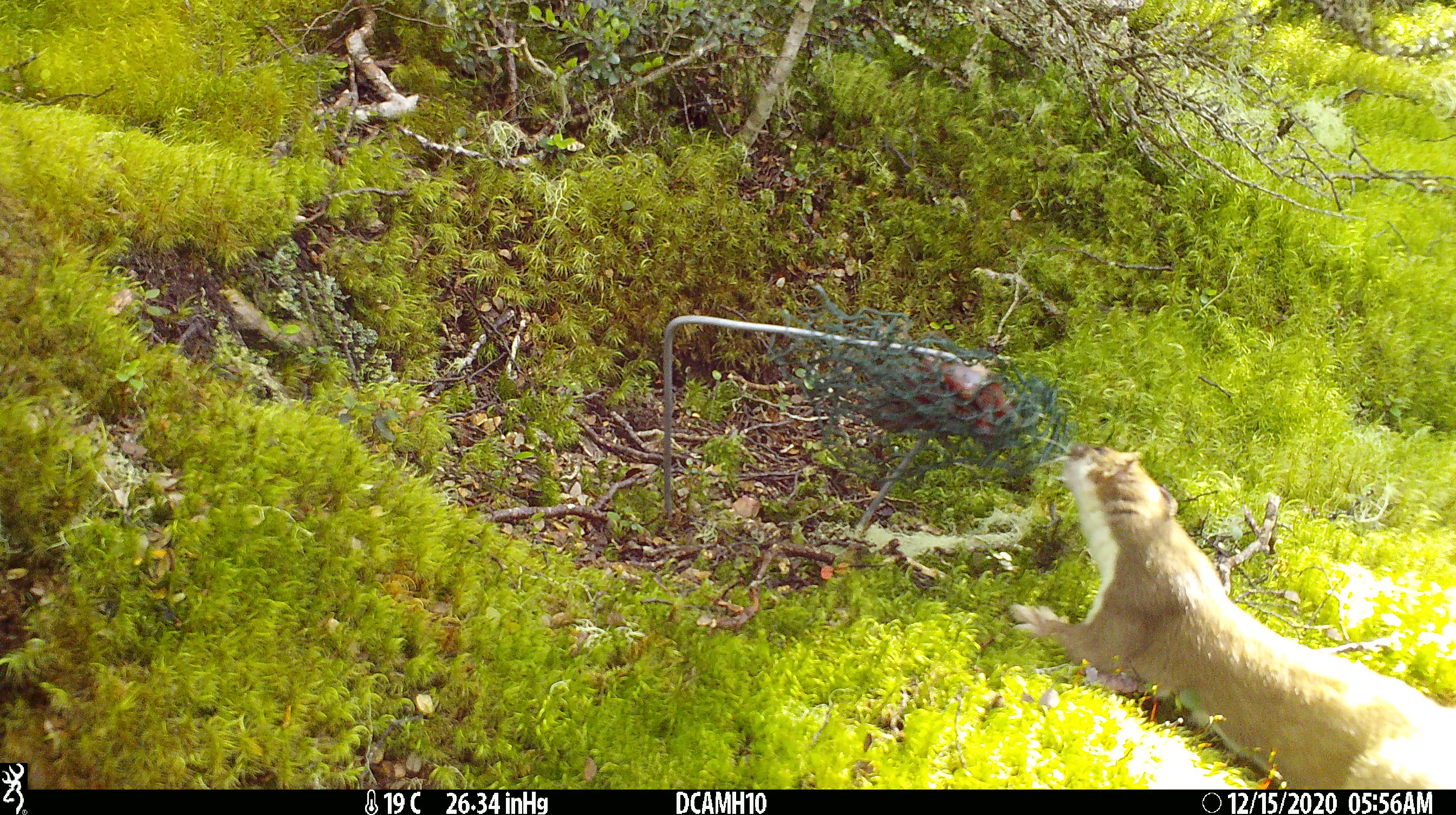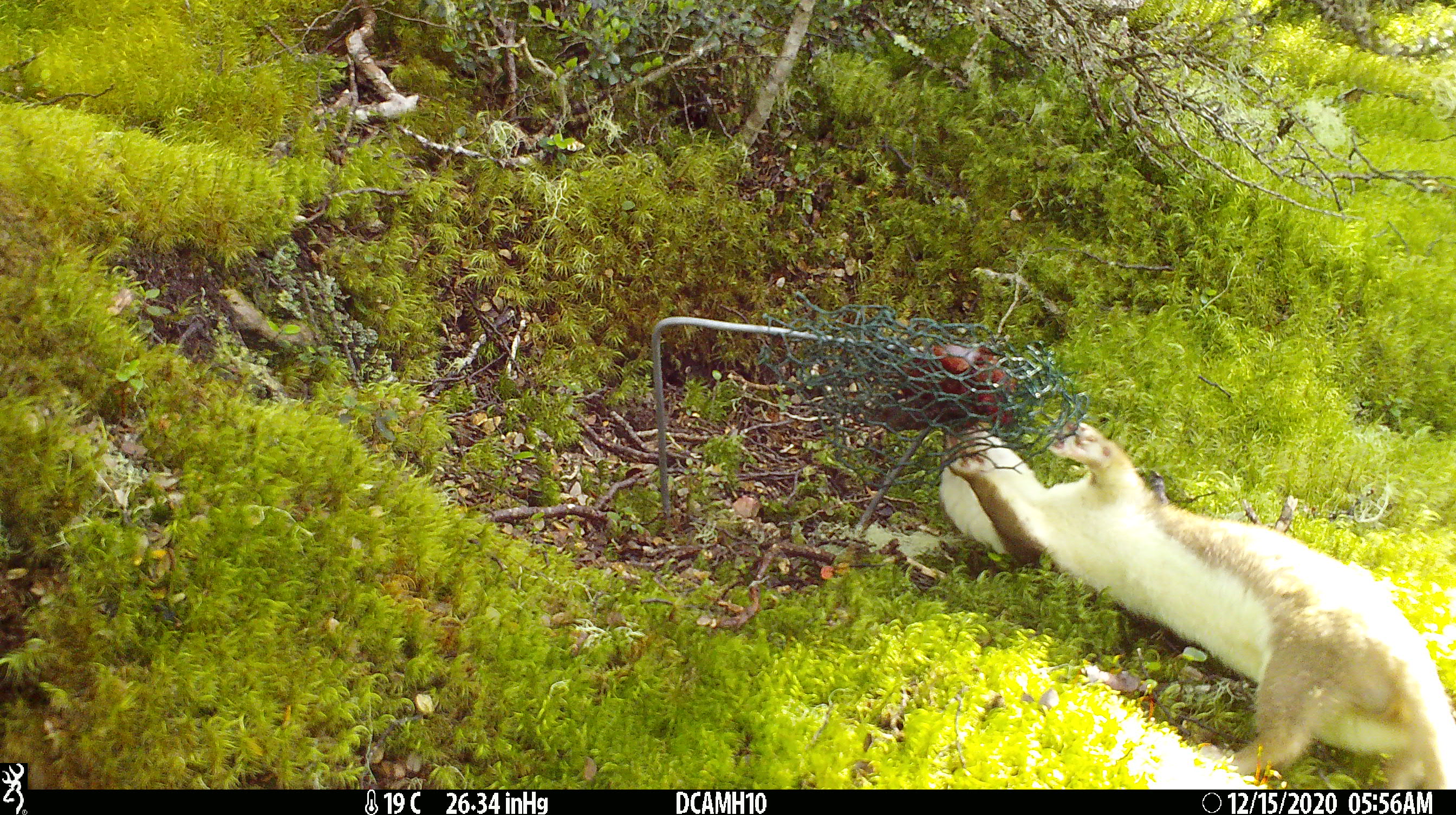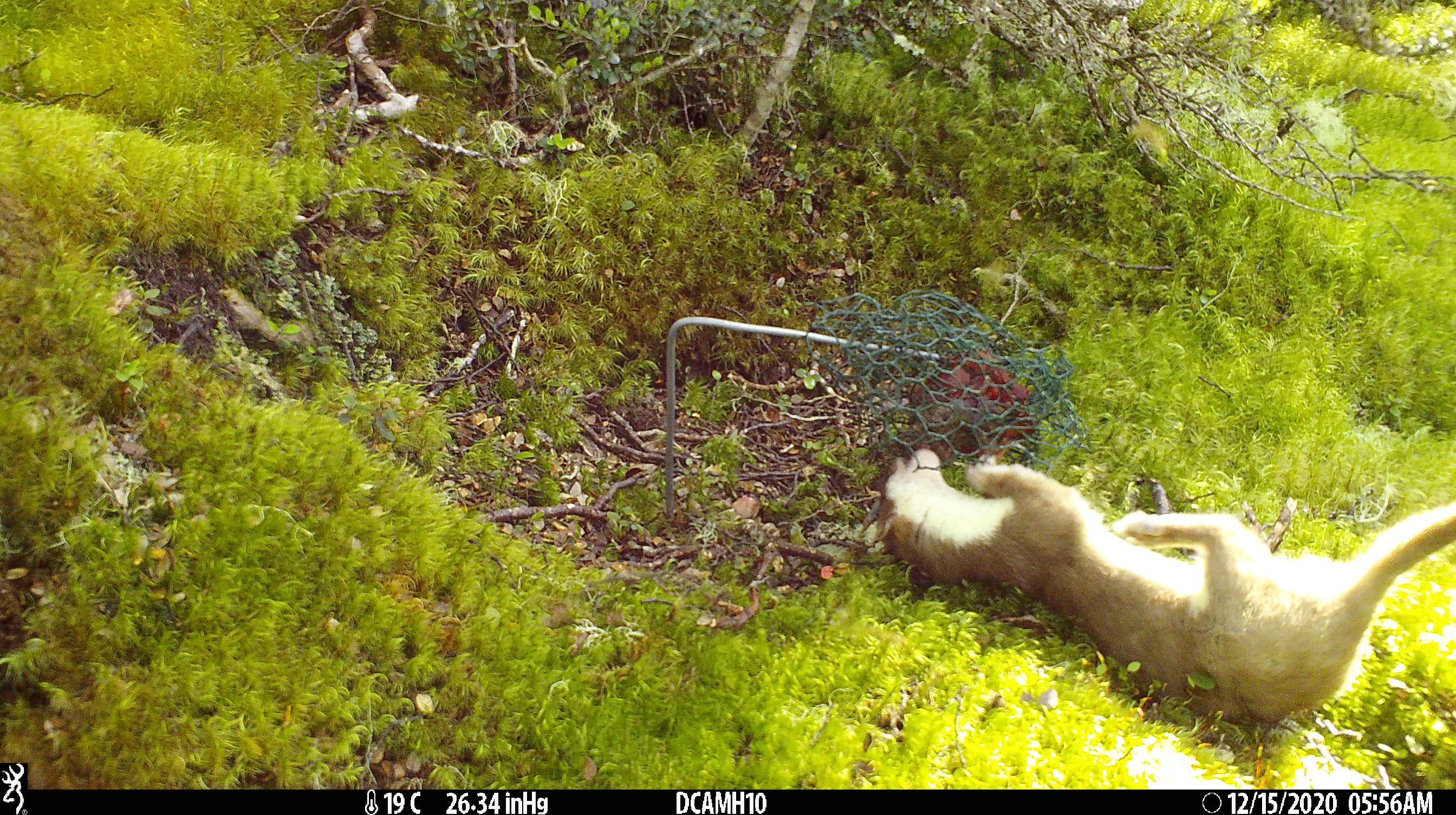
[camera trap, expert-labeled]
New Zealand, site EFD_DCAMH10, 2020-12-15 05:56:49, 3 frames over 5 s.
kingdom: Animalia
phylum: Chordata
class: Mammalia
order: Carnivora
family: Mustelidae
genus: Mustela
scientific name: Mustela erminea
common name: stoat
Stoat (Mustela erminea).